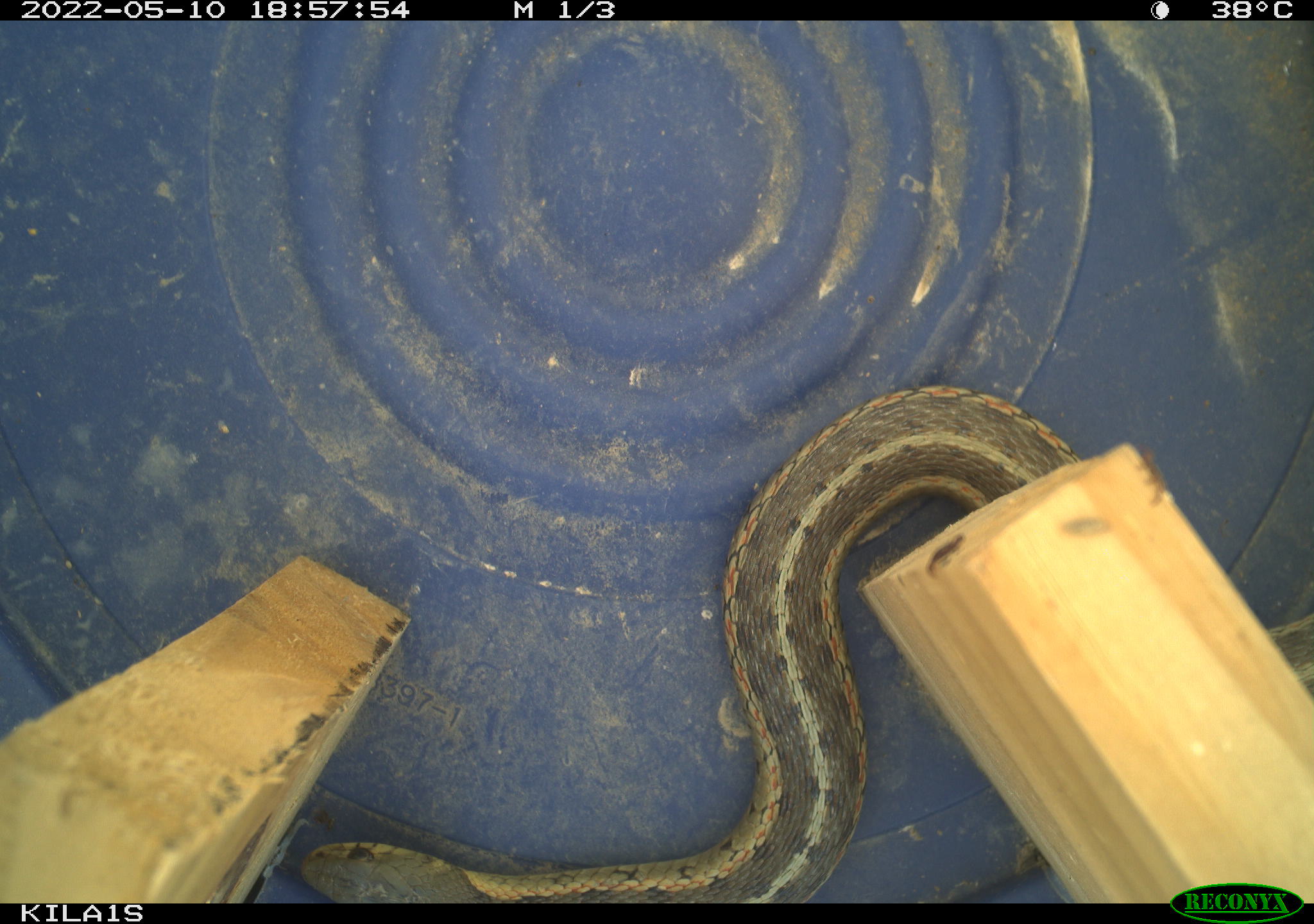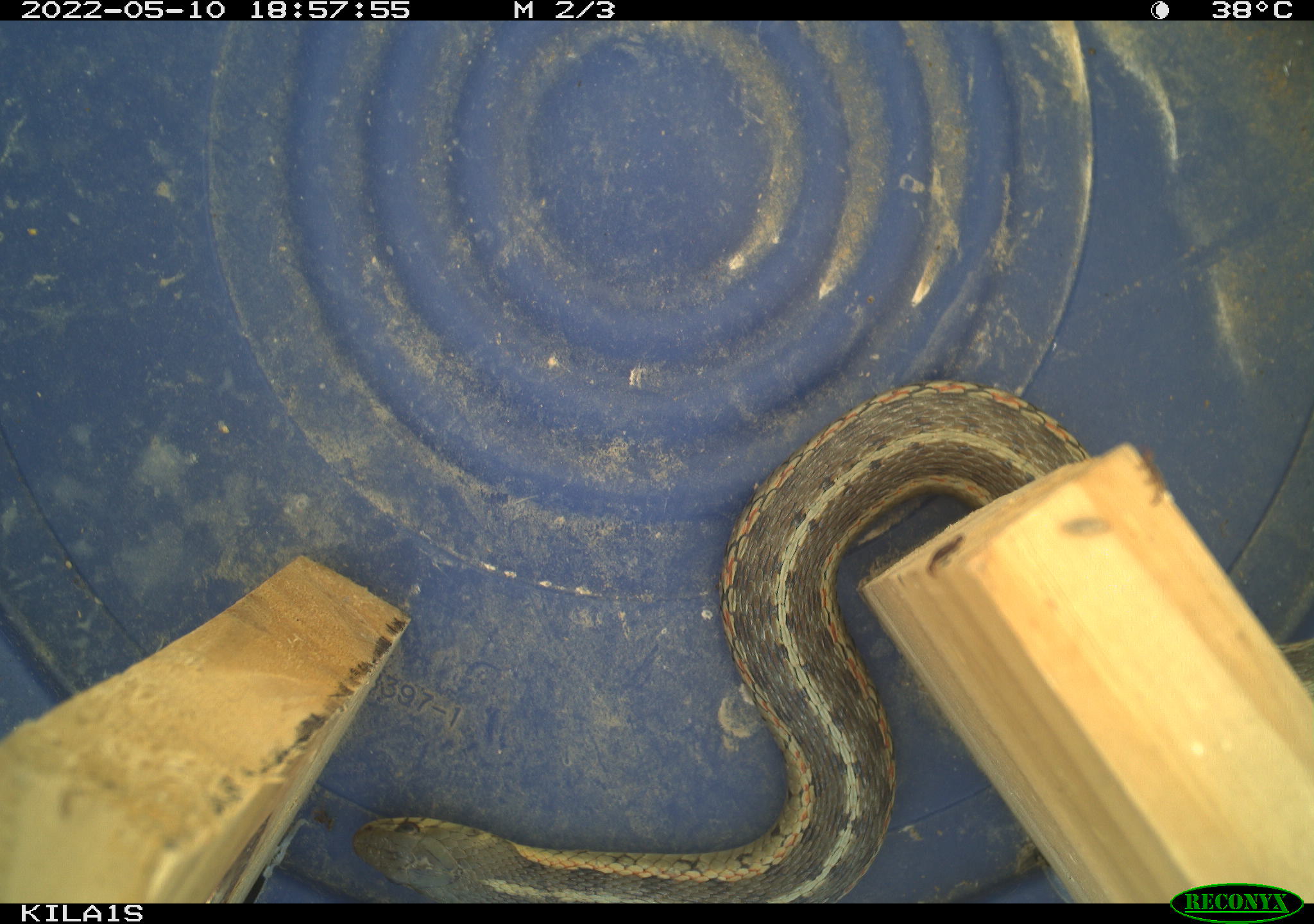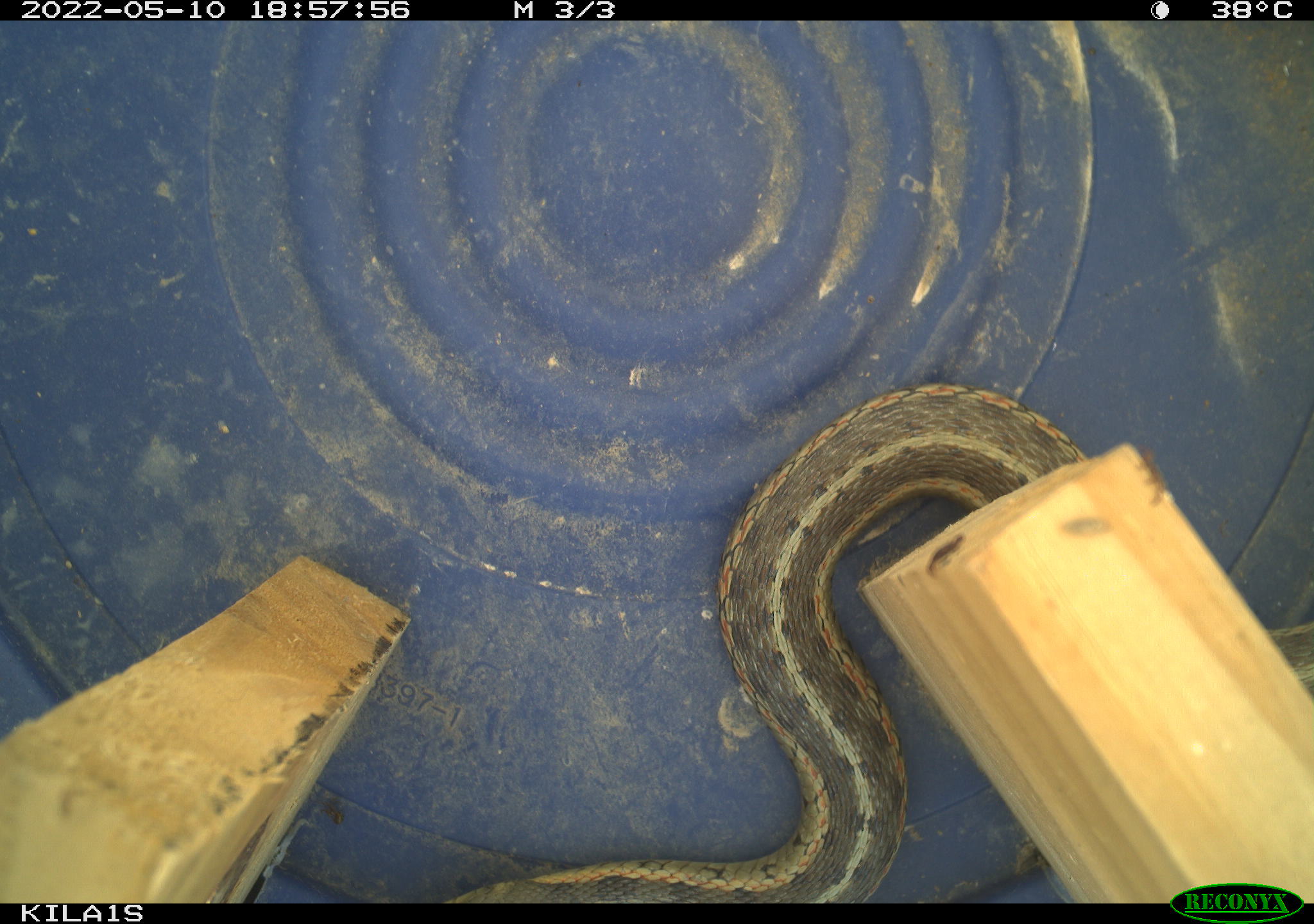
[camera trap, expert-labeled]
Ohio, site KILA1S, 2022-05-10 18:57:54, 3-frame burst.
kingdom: Animalia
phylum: Chordata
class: Reptilia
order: Squamata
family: Colubridae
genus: Thamnophis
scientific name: Thamnophis sirtalis sirtalis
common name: eastern gartersnake